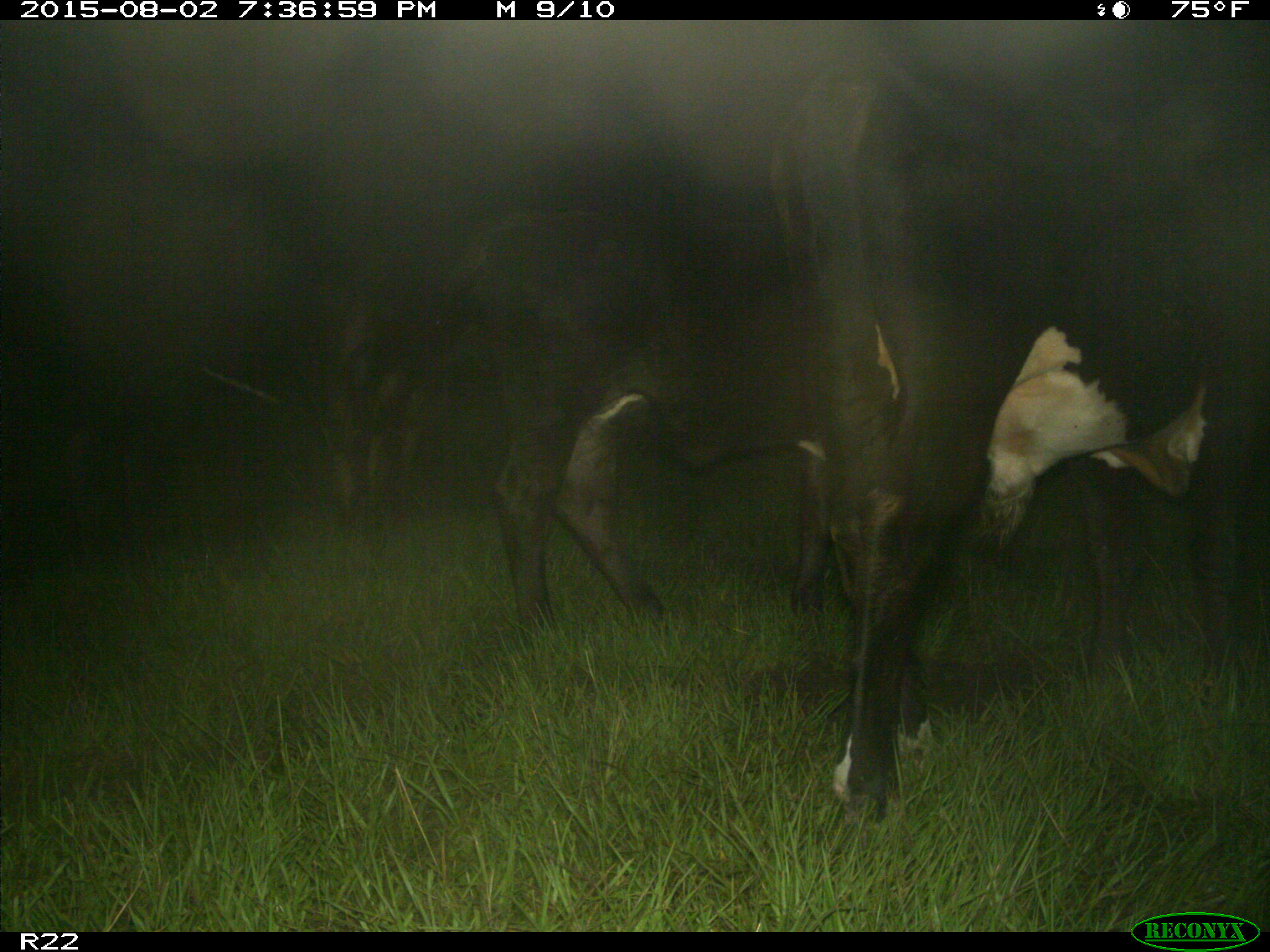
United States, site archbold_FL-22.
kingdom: Animalia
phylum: Chordata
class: Mammalia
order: Artiodactyla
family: Bovidae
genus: Bos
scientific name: Bos taurus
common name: domestic cow